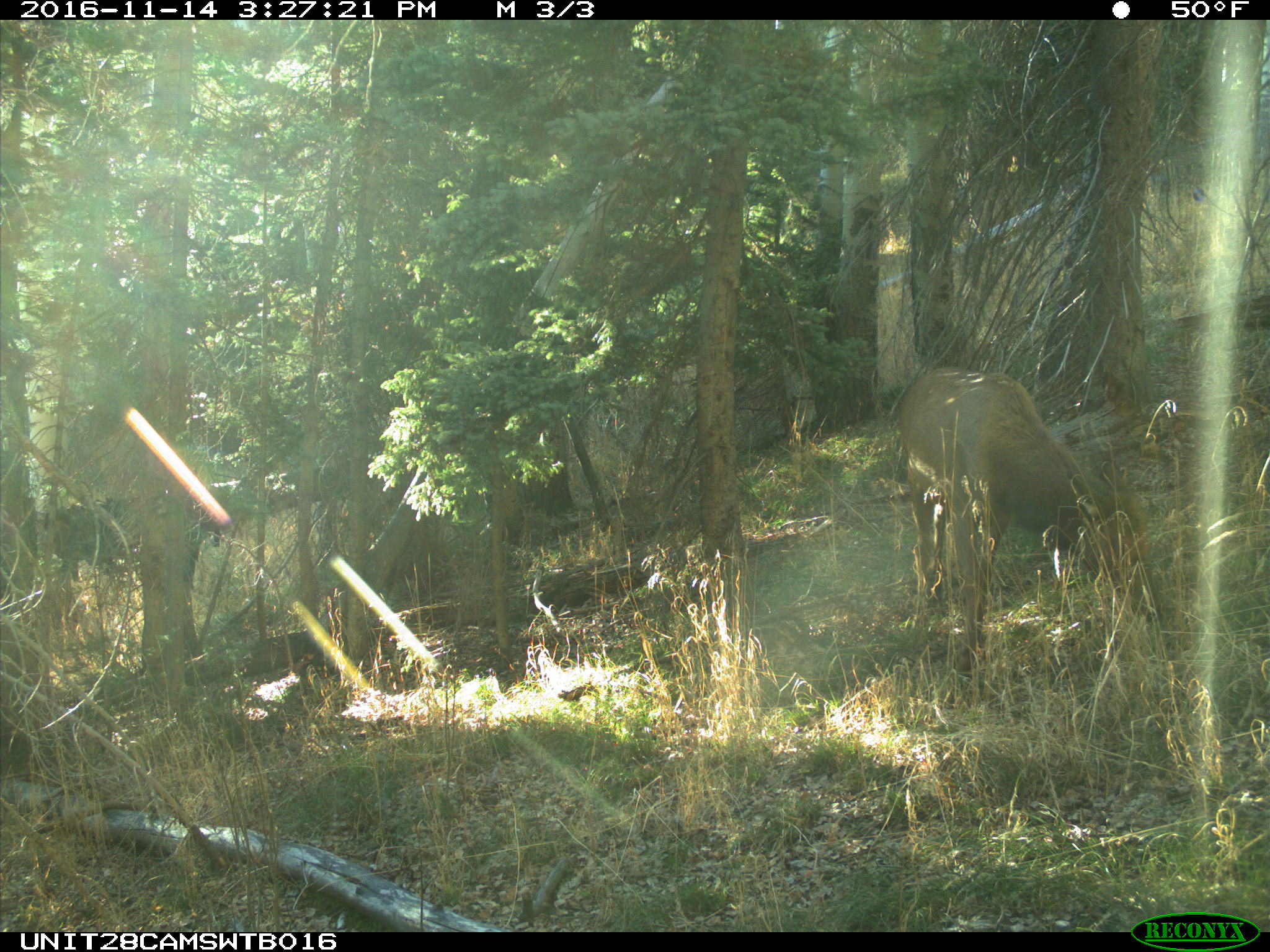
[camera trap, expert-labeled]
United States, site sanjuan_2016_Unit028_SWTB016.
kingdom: Animalia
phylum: Chordata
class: Mammalia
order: Artiodactyla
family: Cervidae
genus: Cervus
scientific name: Cervus elaphus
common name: red deer